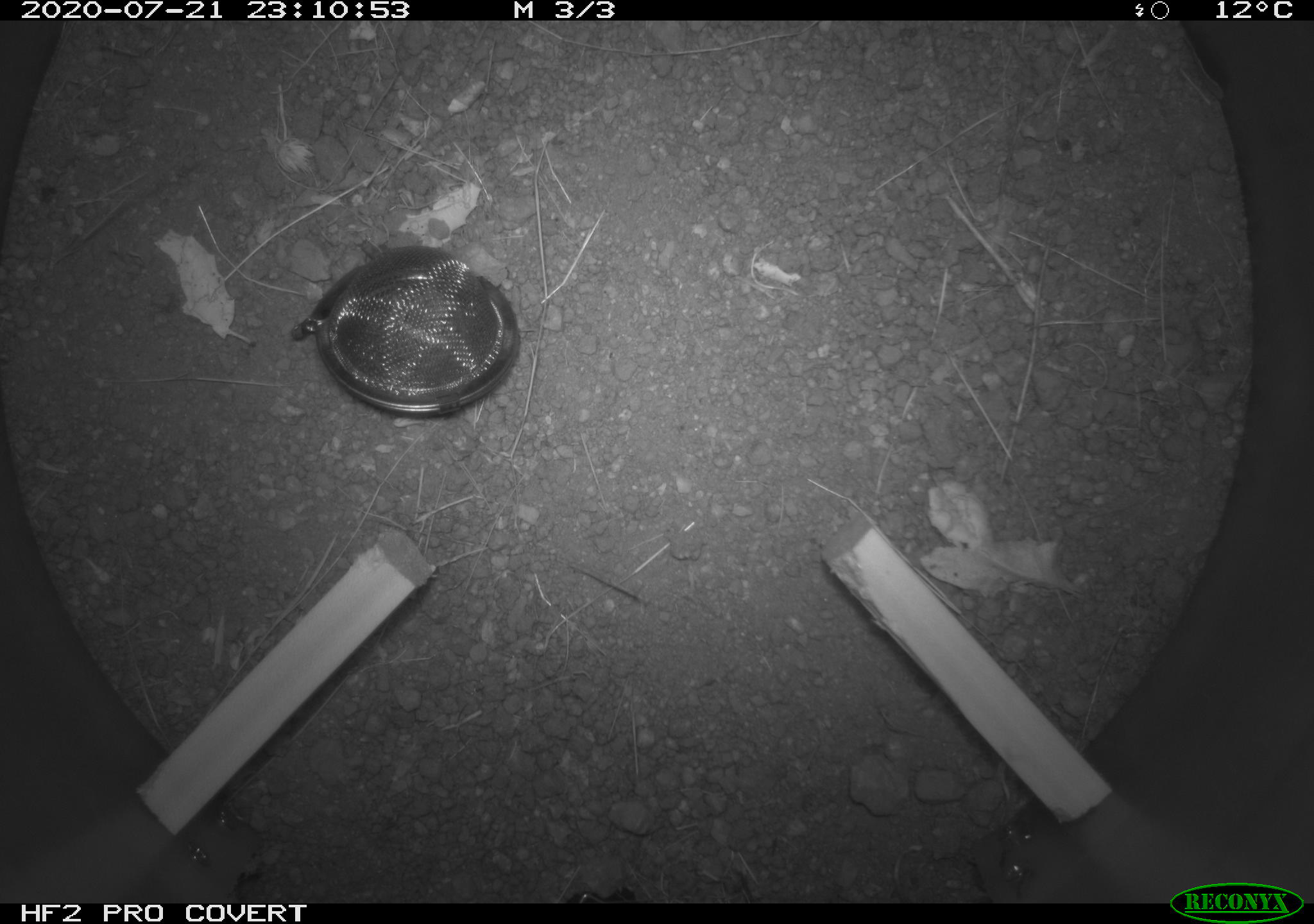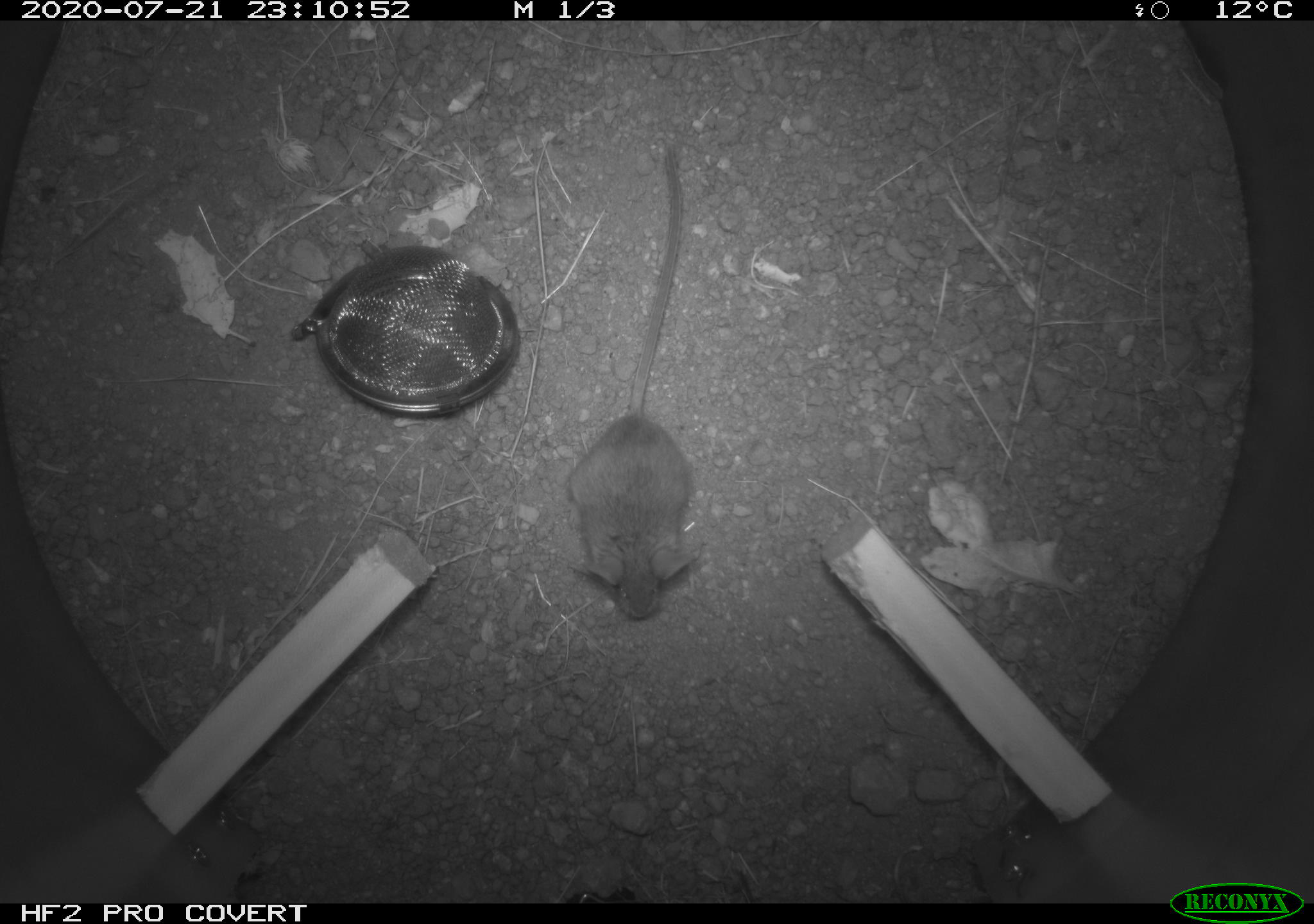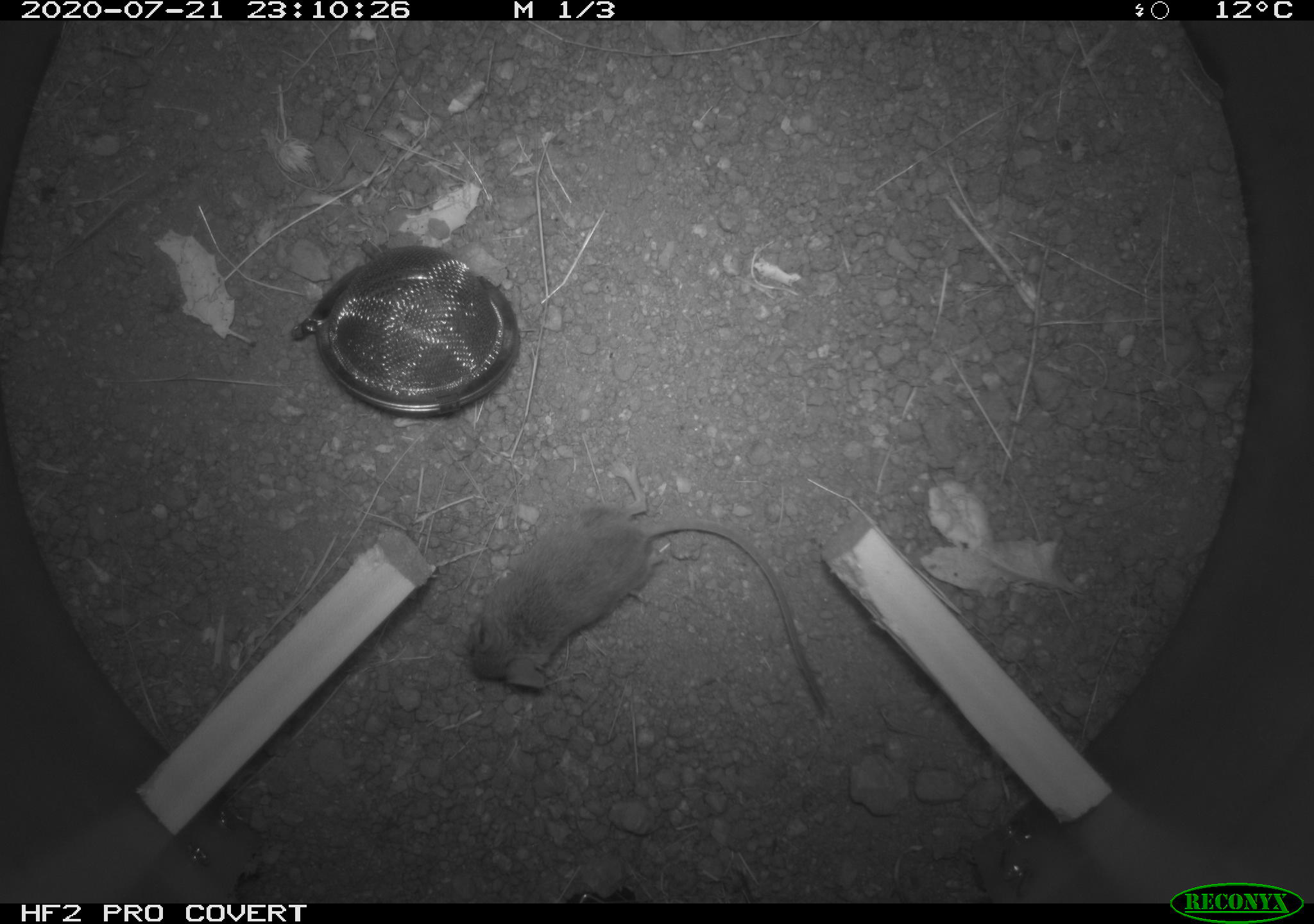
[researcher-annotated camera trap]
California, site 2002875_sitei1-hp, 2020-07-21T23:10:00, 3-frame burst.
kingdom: Animalia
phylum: Chordata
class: Mammalia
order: Rodentia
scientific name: Rodentia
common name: rodent